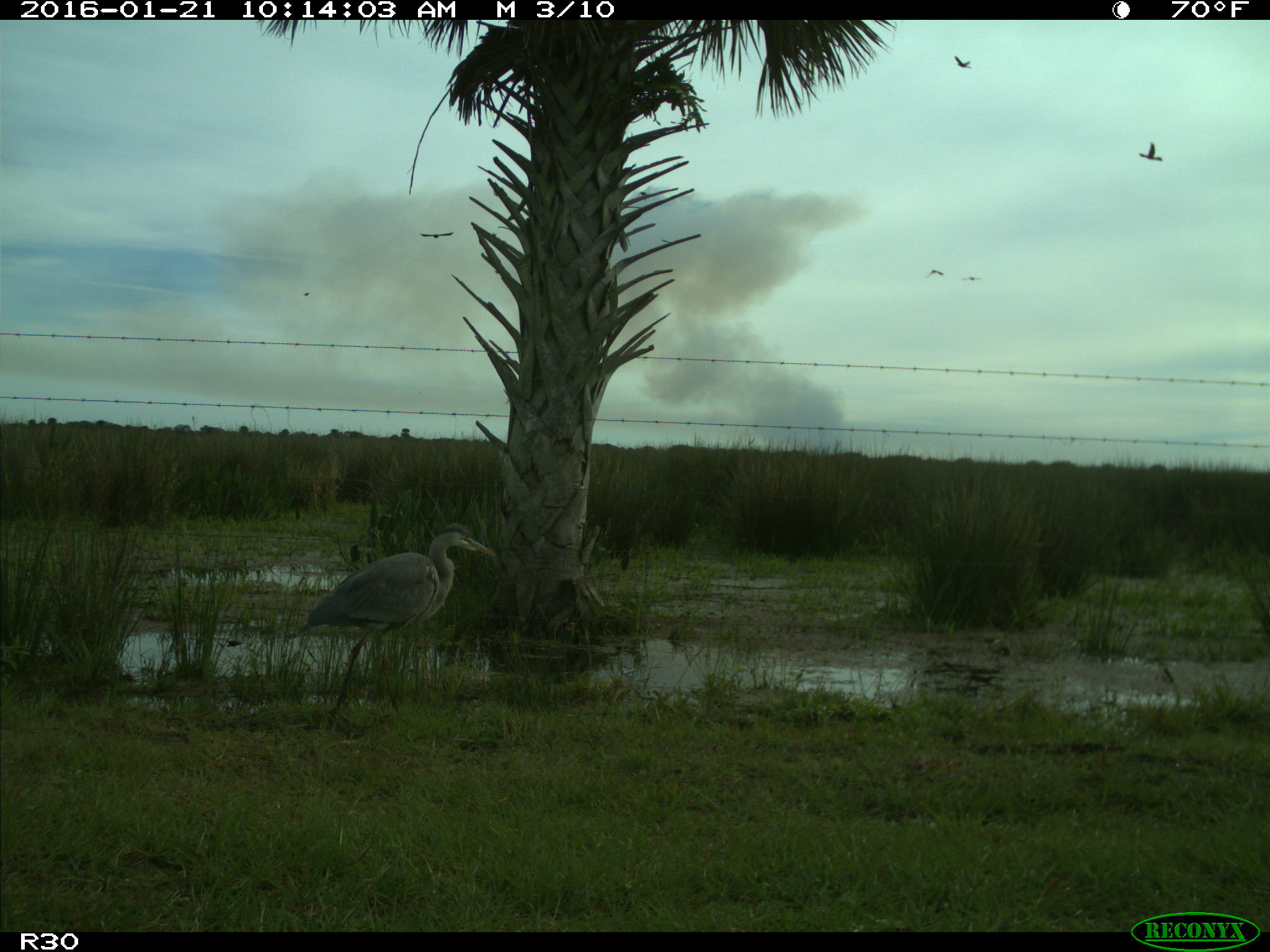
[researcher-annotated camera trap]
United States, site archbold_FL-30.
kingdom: Animalia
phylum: Chordata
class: Aves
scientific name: Aves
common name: birds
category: unidentified bird